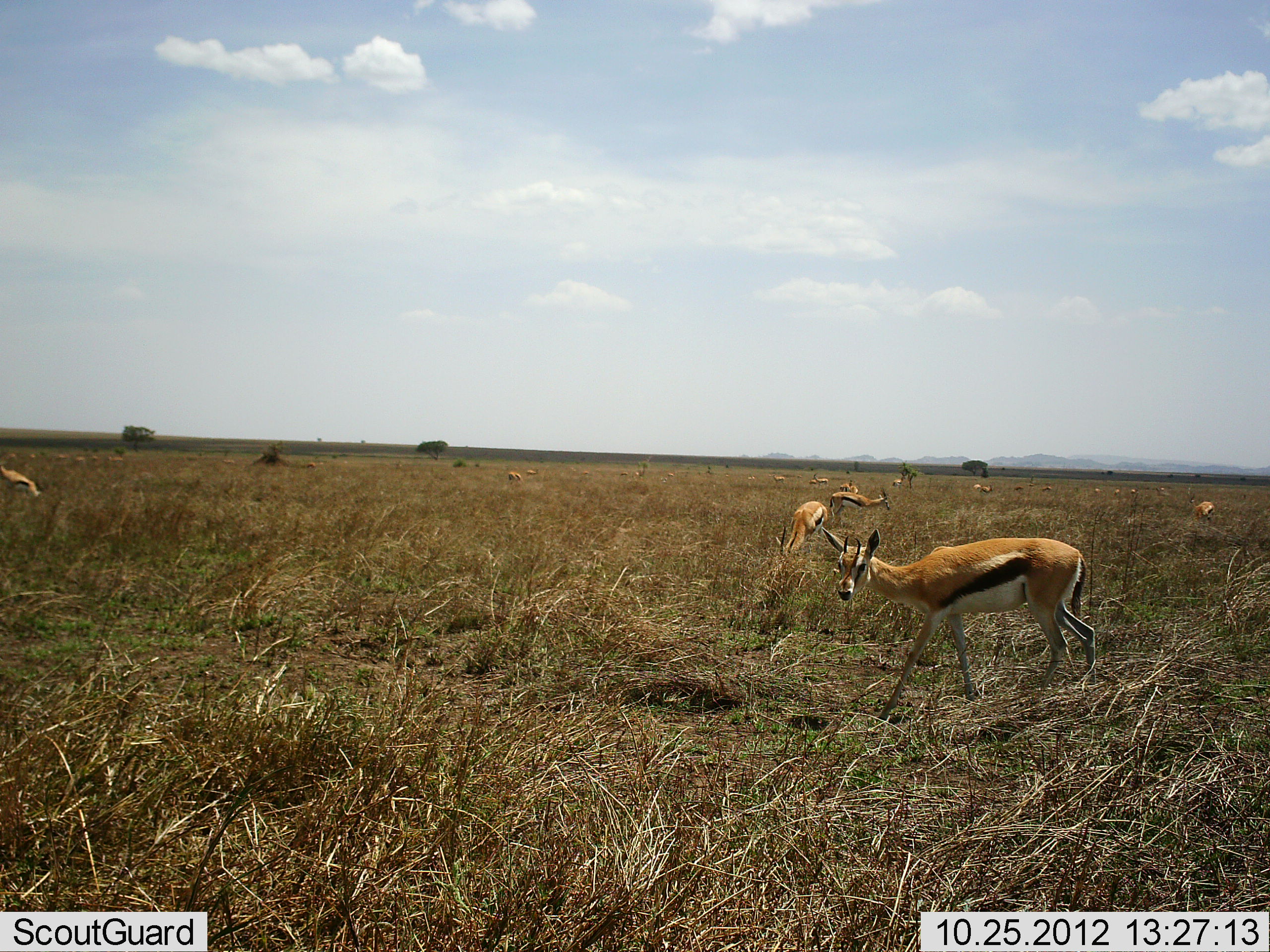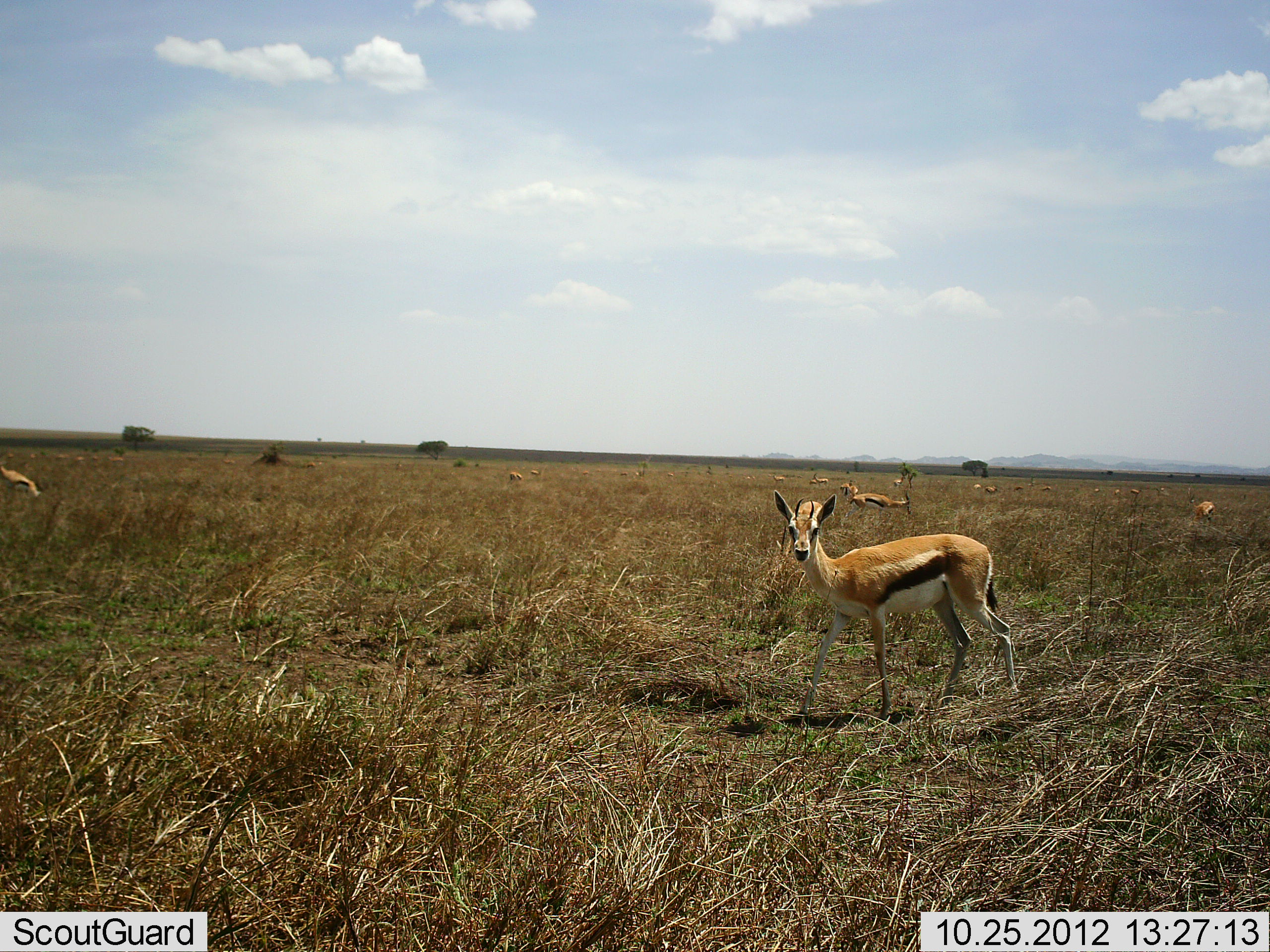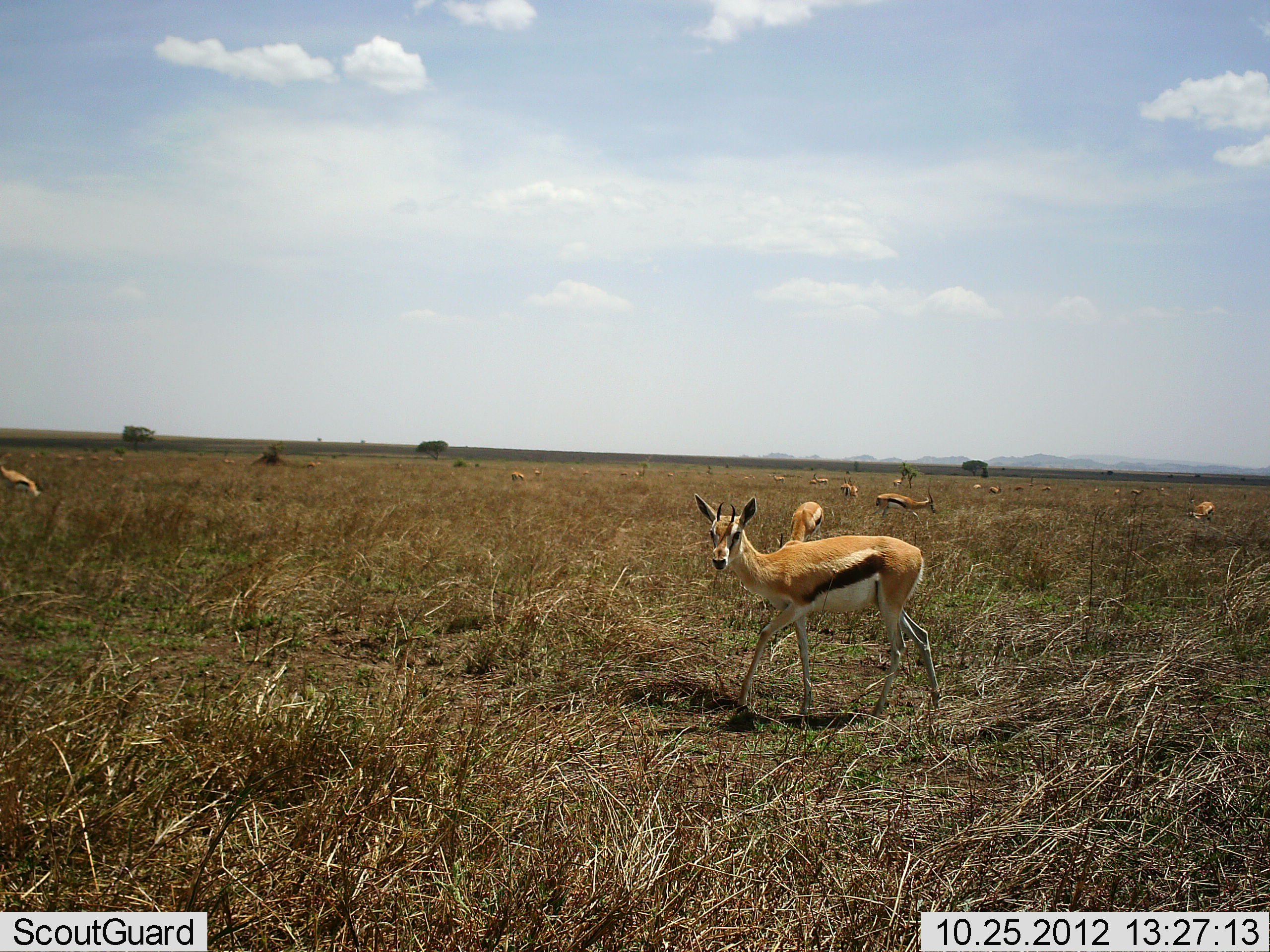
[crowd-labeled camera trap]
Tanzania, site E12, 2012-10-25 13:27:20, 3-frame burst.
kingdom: Animalia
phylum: Chordata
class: Mammalia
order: Artiodactyla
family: Bovidae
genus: Eudorcas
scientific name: Eudorcas thomsonii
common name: thomson's gazelle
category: gazellethomsons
Gazellethomsons (thomson's gazelle) (Eudorcas thomsonii), count 11-50. Behavior (volunteer vote fractions): standing 80%, resting 0%, moving 50%, interacting 0%. Young present (vote fraction): 0%. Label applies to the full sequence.